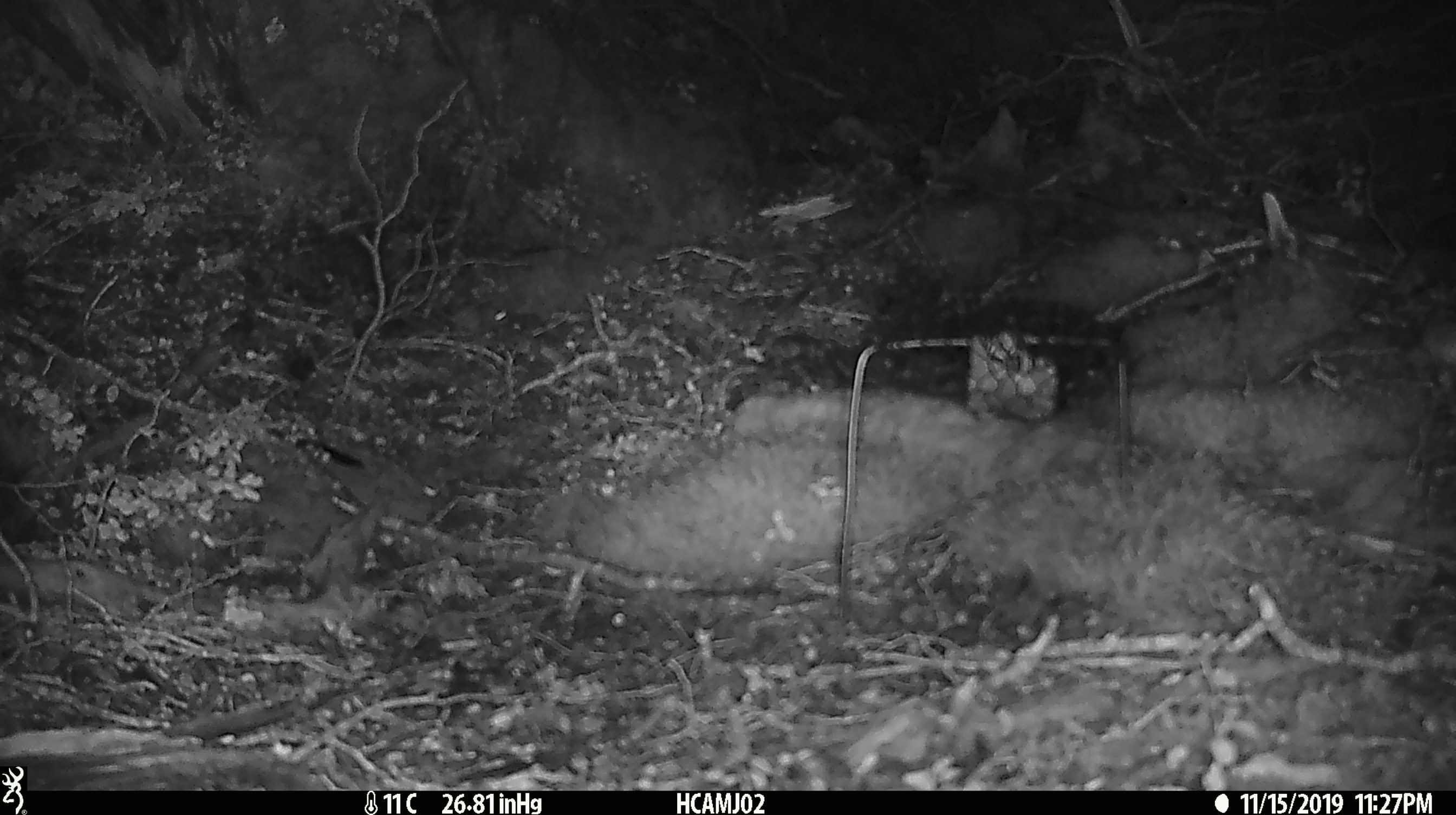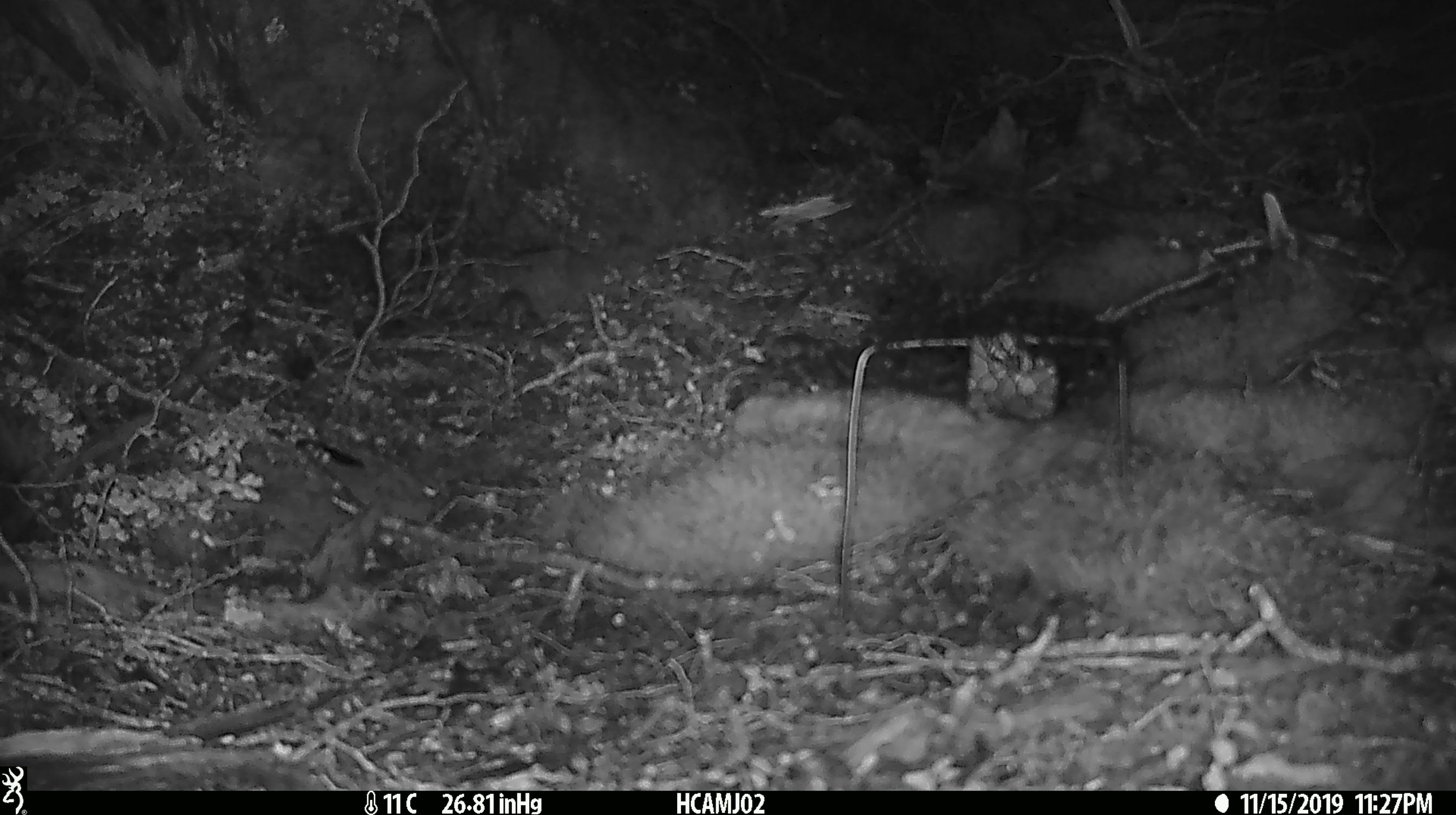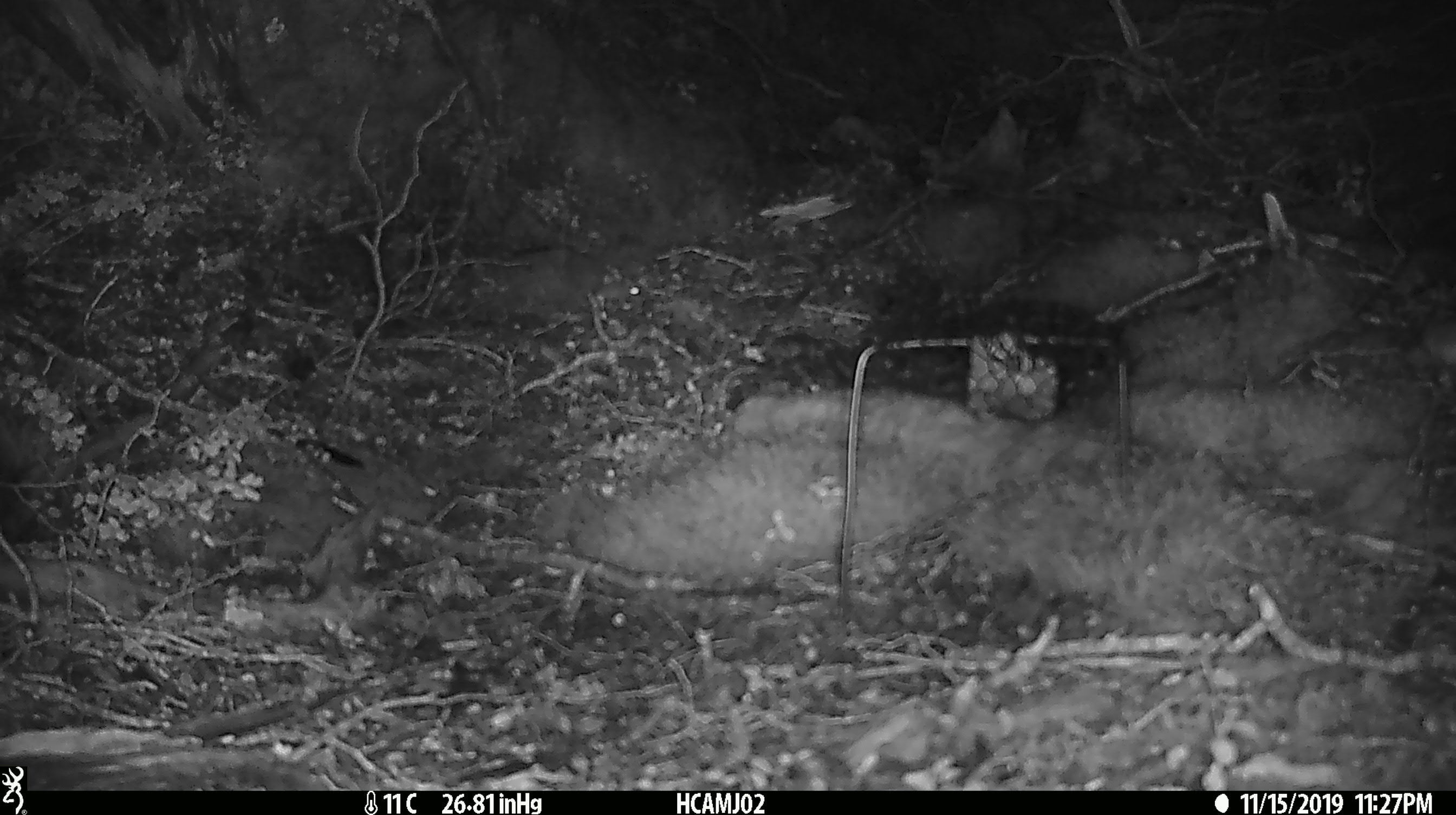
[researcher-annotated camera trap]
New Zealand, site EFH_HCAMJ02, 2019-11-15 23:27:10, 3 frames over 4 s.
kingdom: Animalia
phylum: Chordata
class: Mammalia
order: Rodentia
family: Muridae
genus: Mus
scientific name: Mus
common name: mouse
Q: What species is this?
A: Mouse (Mus).